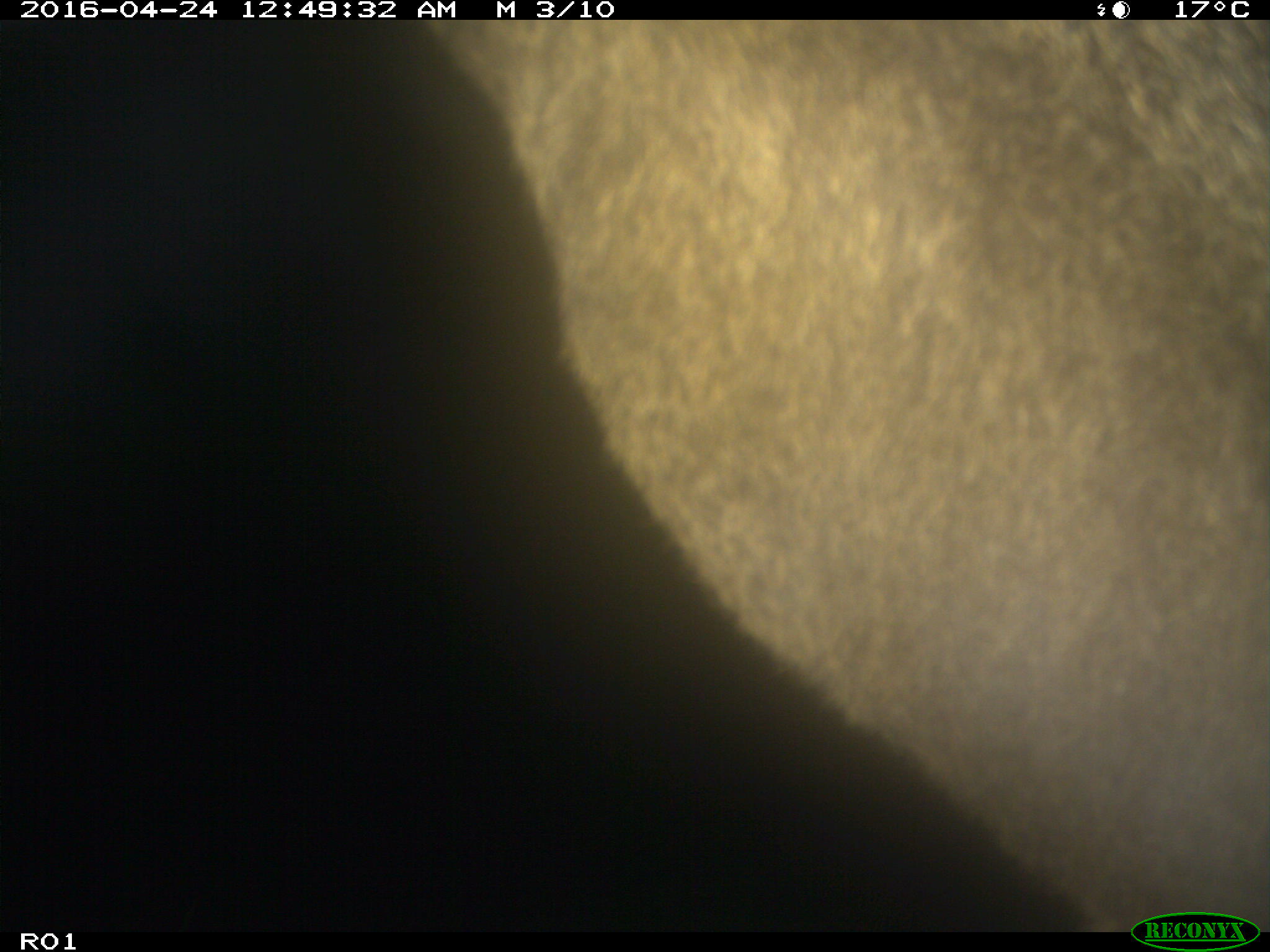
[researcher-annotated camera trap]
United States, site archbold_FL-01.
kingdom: Animalia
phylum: Chordata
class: Mammalia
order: Artiodactyla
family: Bovidae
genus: Bos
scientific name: Bos taurus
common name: domestic cow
Bos taurus (domestic cow).